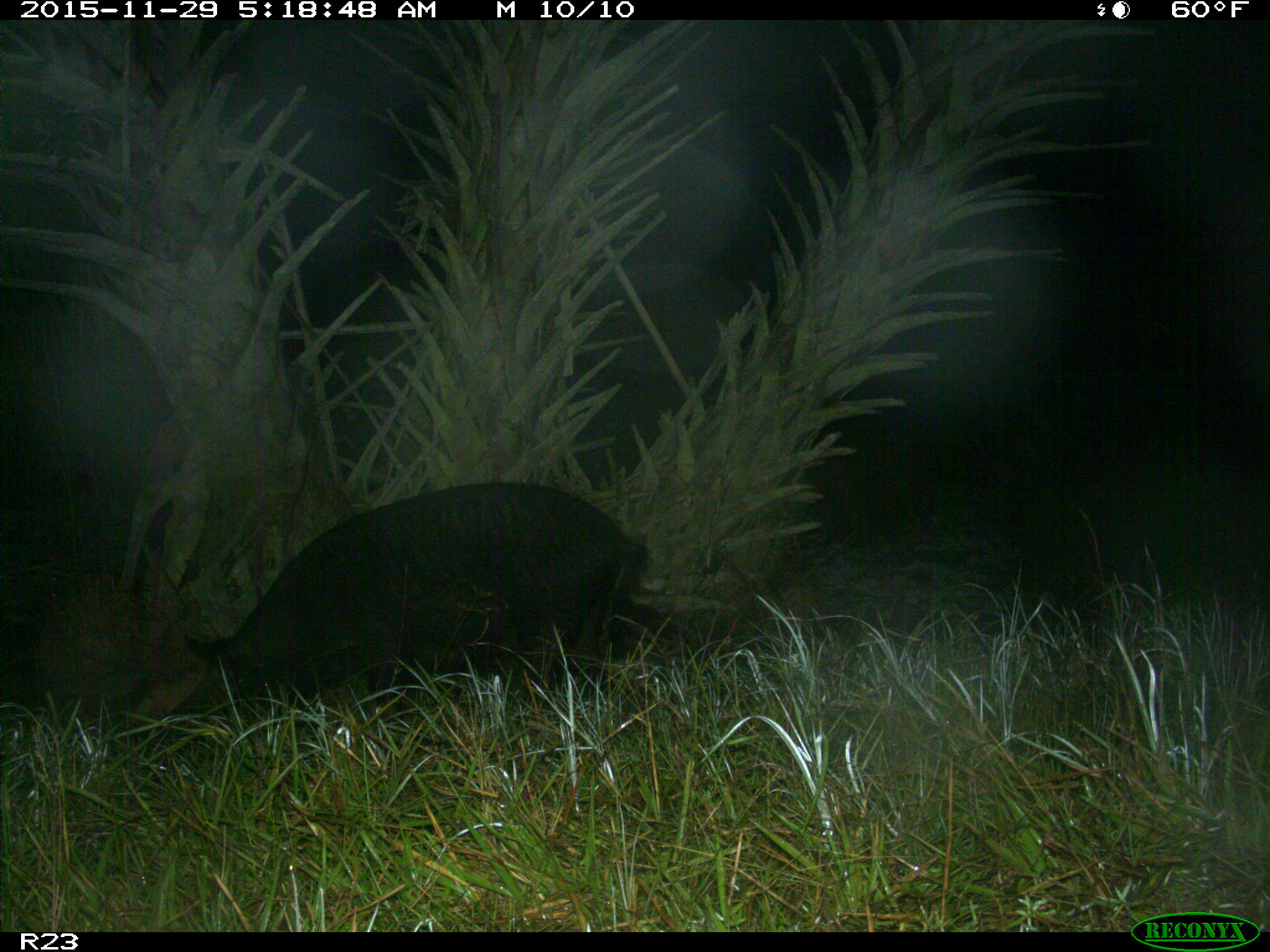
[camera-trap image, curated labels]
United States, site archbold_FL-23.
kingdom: Animalia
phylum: Chordata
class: Mammalia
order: Artiodactyla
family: Suidae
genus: Sus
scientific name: Sus scrofa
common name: wild boar